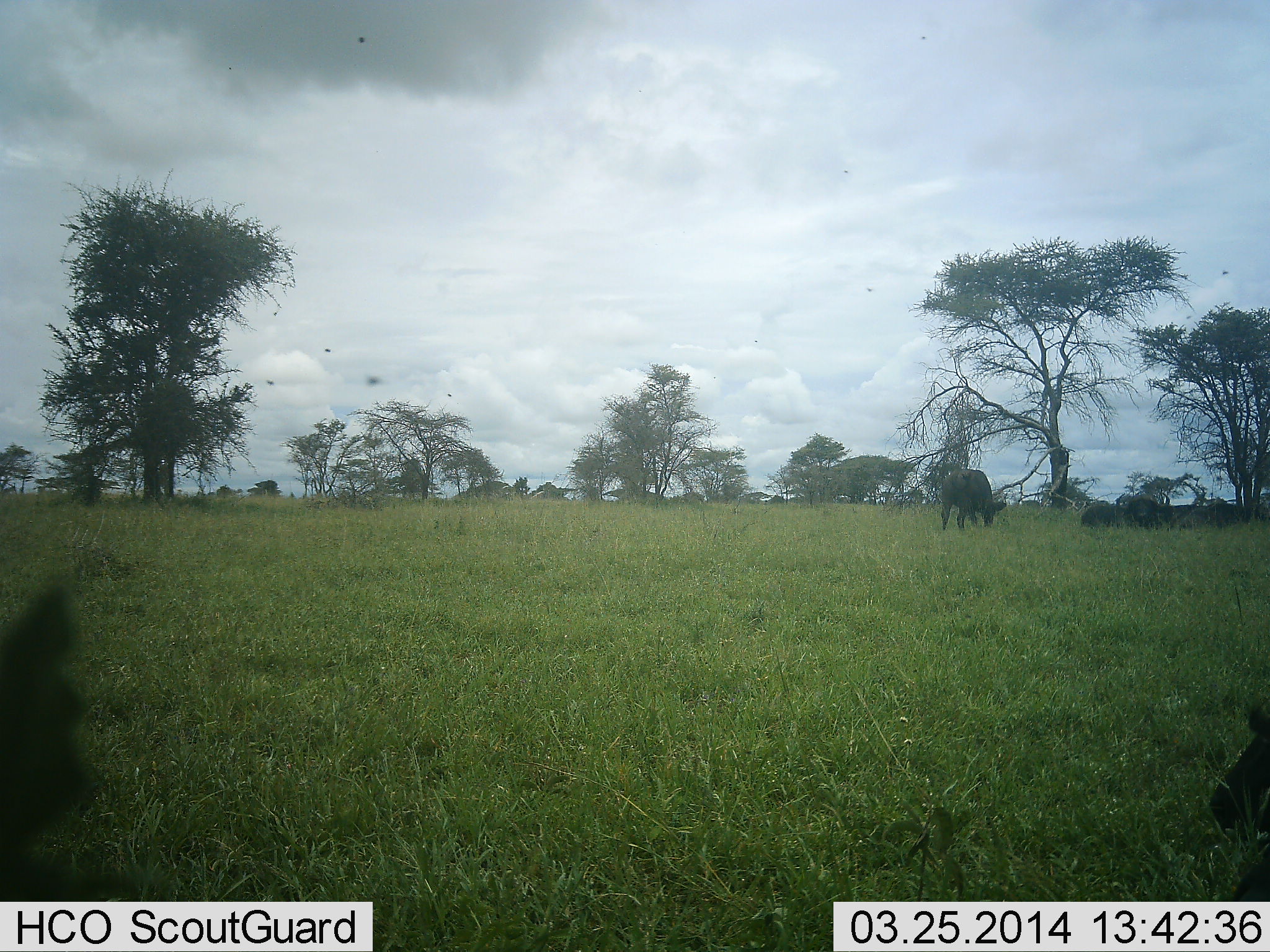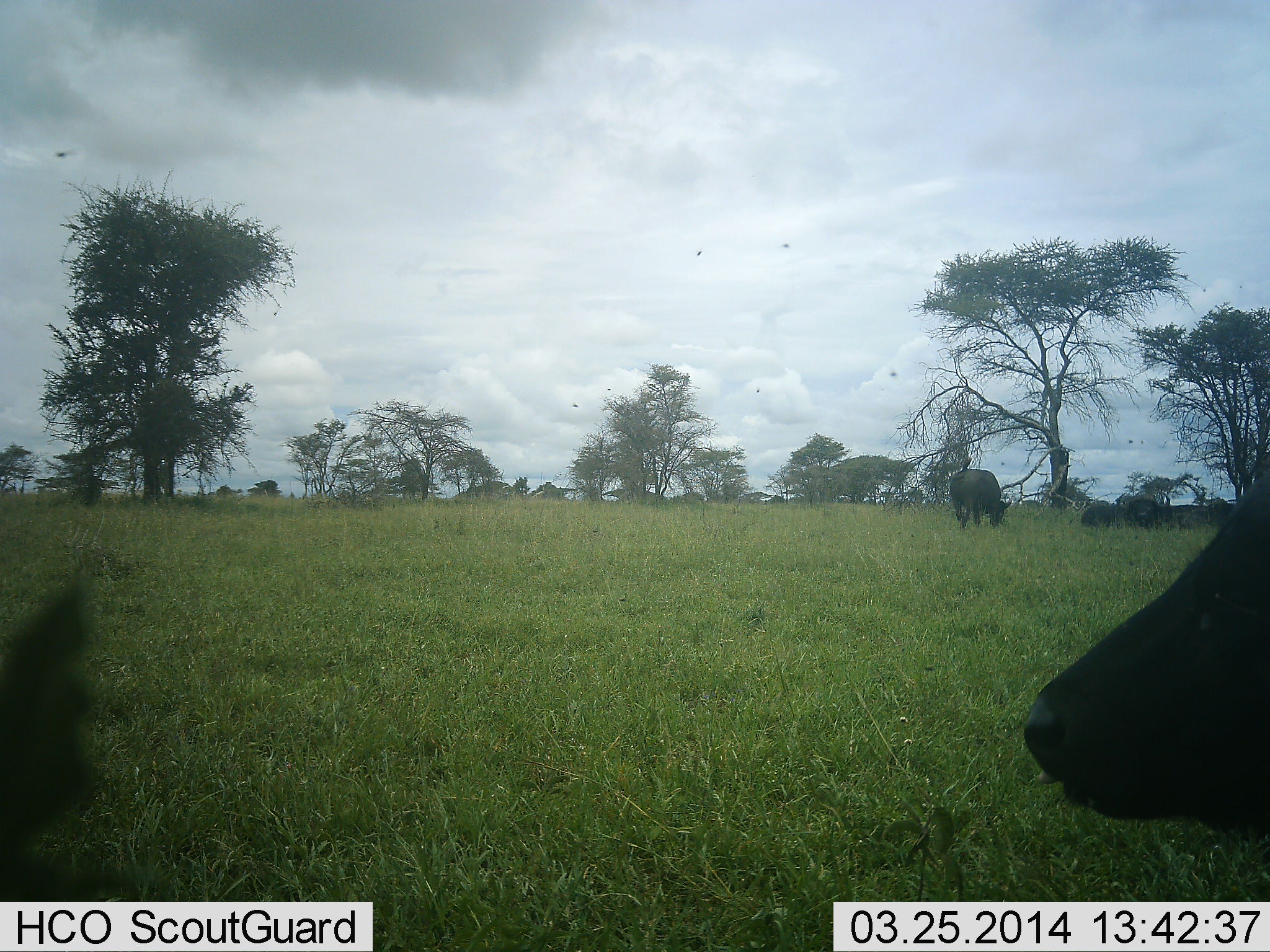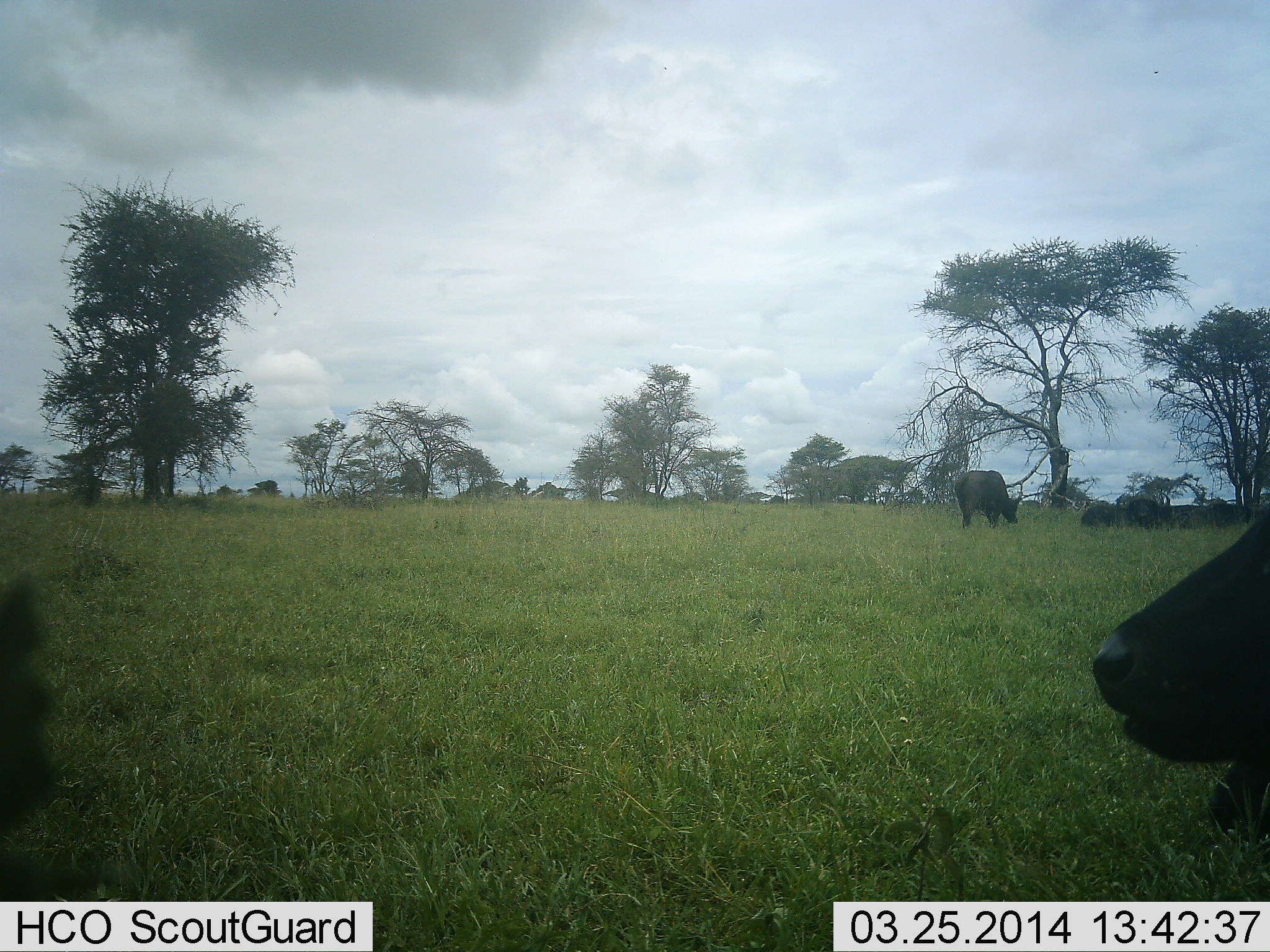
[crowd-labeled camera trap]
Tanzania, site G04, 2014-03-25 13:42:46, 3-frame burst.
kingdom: Animalia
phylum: Chordata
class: Mammalia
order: Artiodactyla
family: Bovidae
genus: Syncerus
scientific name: Syncerus caffer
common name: cape buffalo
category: buffalo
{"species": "buffalo (cape buffalo) (Syncerus caffer)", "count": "5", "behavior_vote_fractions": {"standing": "54%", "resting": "69%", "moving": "31%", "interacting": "0%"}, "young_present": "8%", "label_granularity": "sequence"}